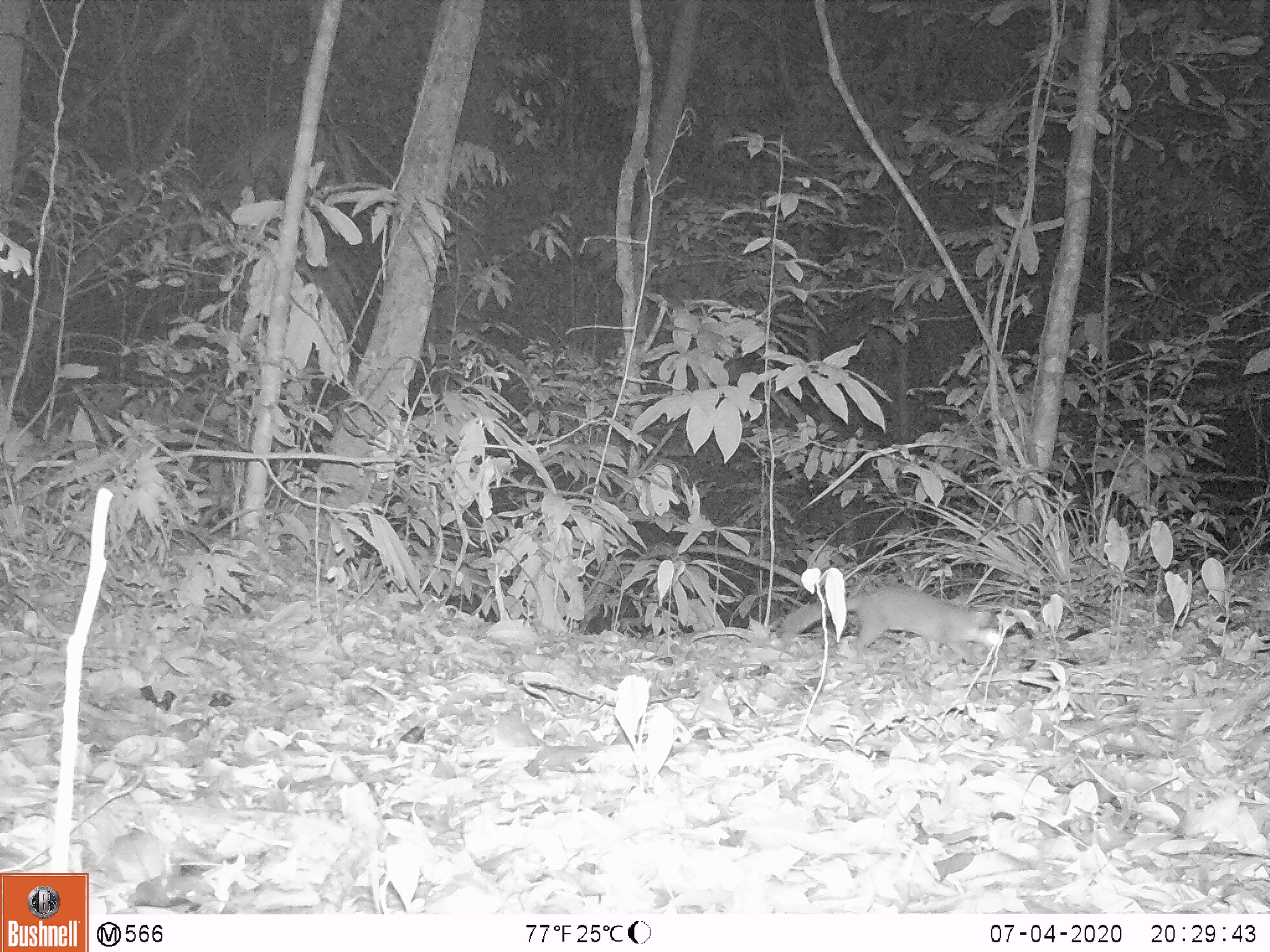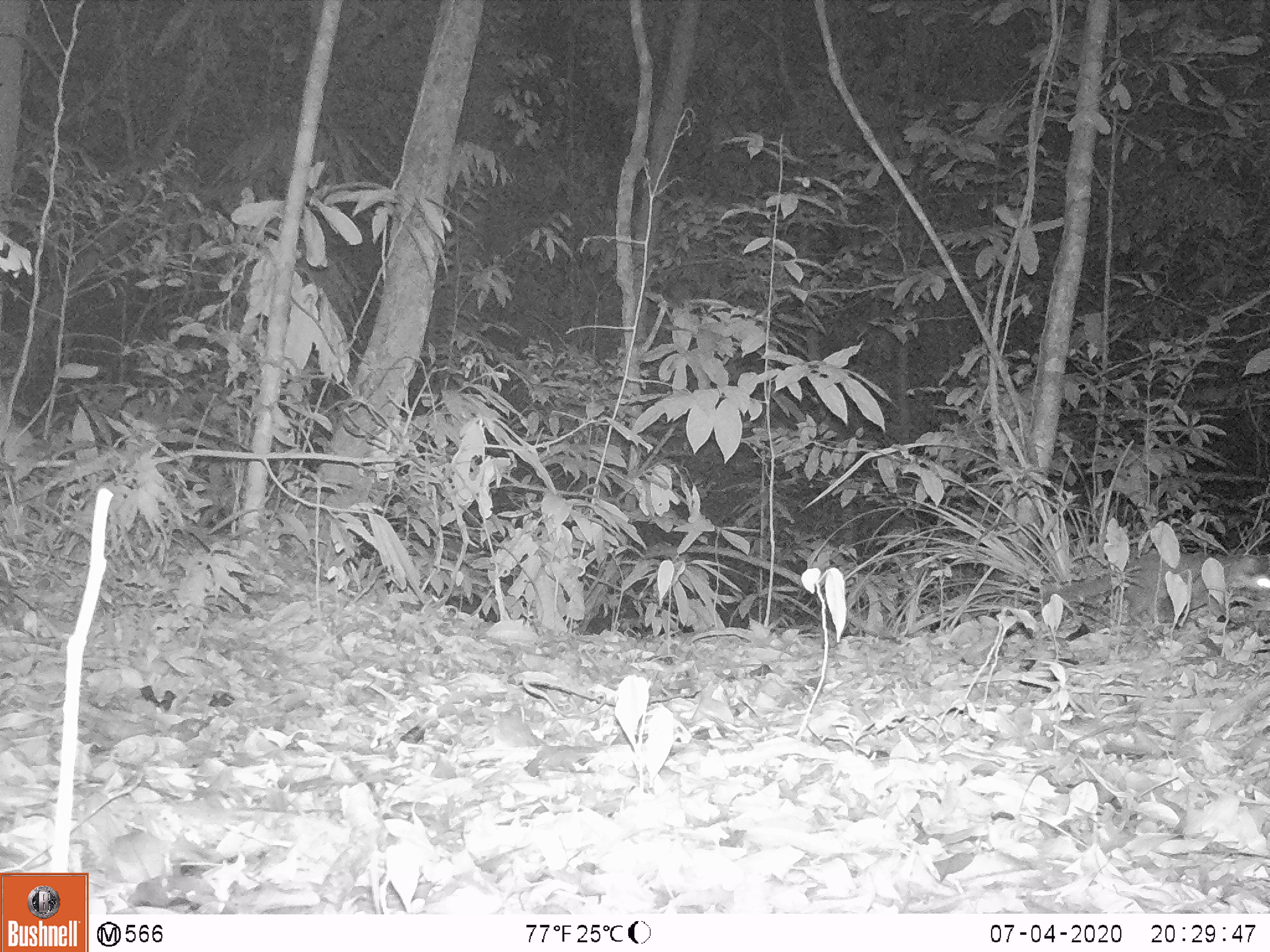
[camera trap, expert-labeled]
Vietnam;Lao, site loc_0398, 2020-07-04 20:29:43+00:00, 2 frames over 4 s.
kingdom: Animalia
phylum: Chordata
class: Mammalia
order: Carnivora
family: Mustelidae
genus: Melogale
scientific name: Melogale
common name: ferret badger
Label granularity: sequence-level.